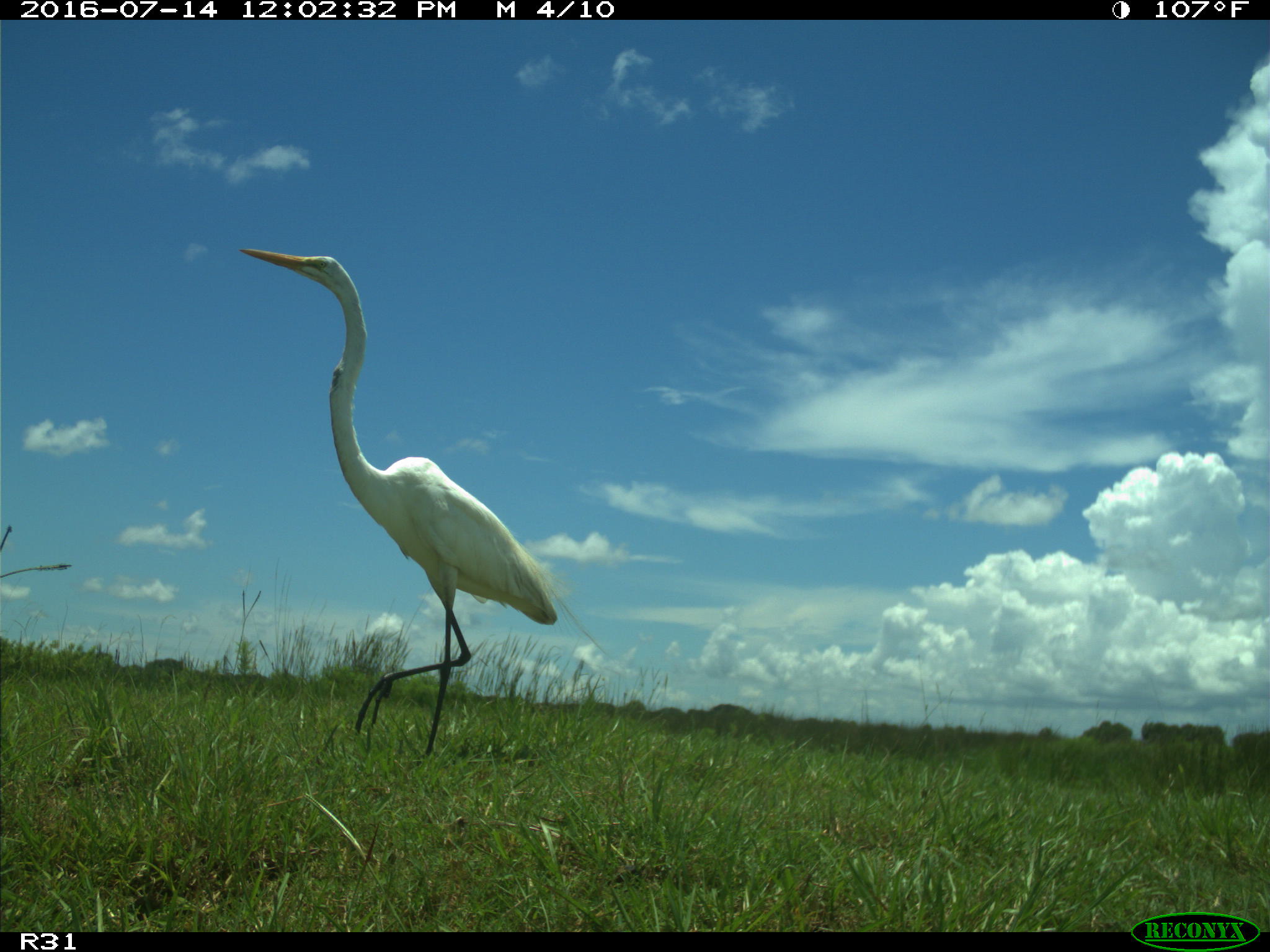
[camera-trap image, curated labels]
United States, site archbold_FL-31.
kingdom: Animalia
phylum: Chordata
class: Aves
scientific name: Aves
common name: birds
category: unidentified bird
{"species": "unidentified bird (birds) (Aves)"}